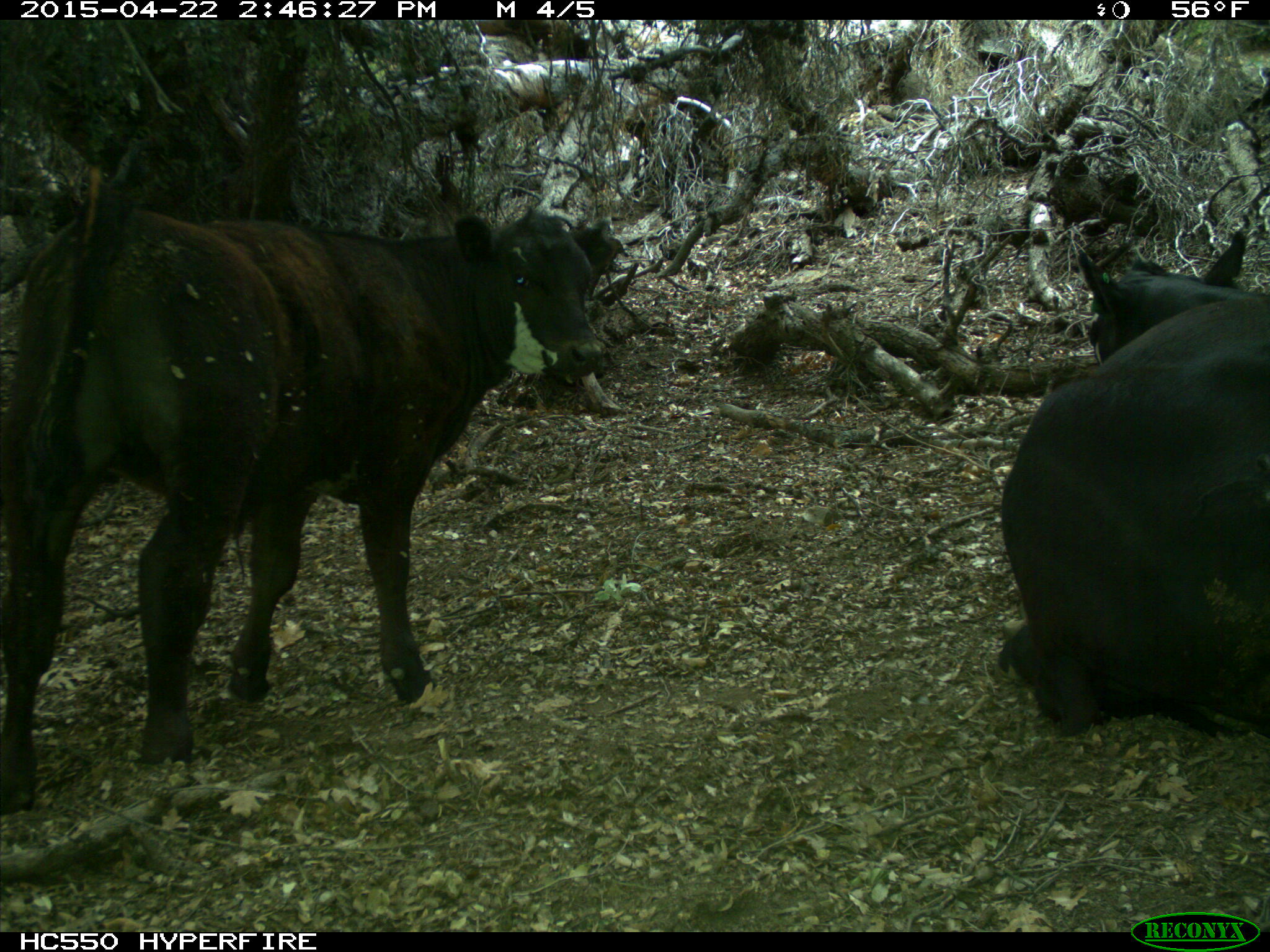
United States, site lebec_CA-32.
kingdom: Animalia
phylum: Chordata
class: Mammalia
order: Artiodactyla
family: Bovidae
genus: Bos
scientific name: Bos taurus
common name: domestic cow